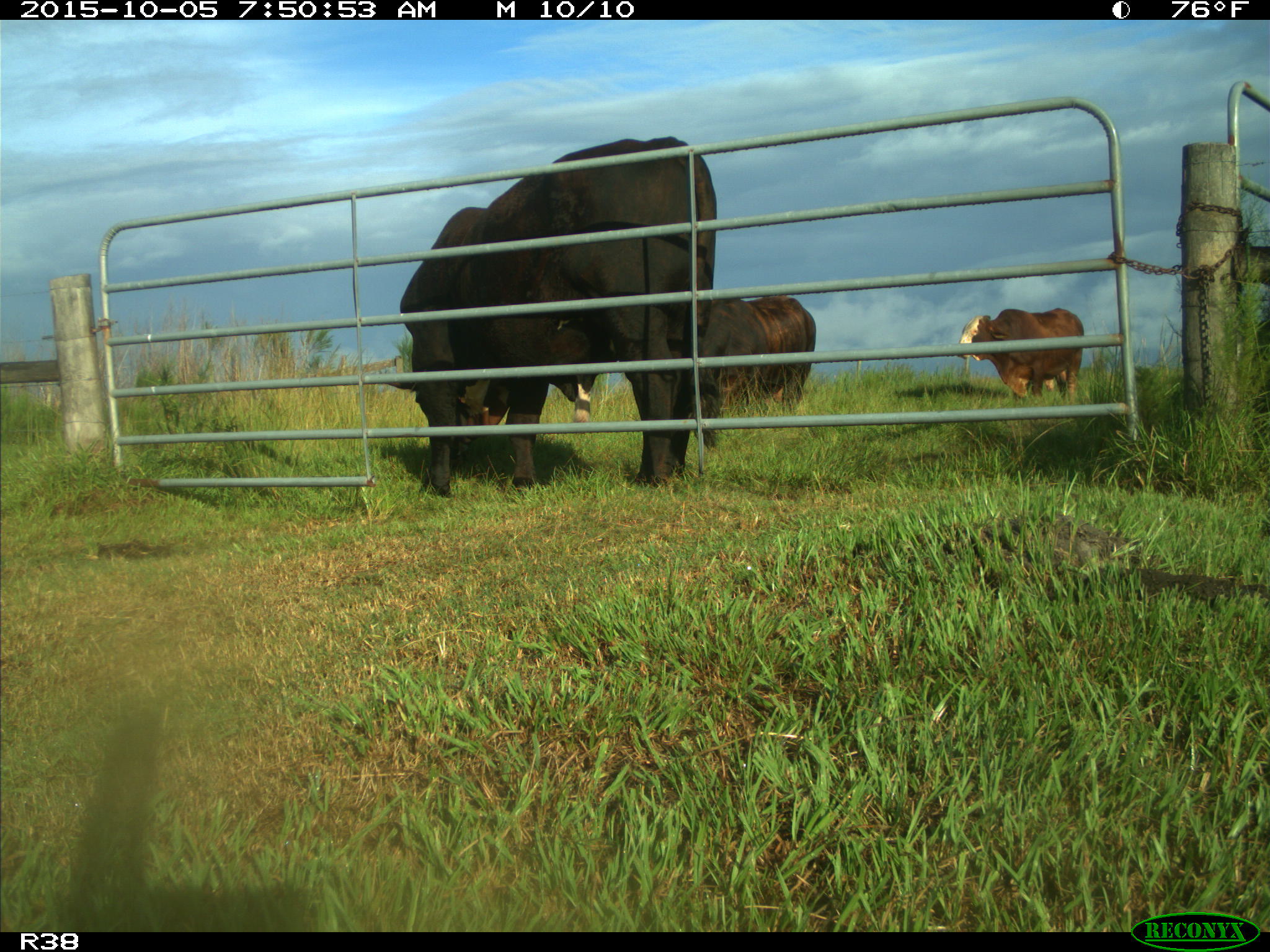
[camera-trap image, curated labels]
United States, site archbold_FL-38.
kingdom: Animalia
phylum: Chordata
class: Mammalia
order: Artiodactyla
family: Bovidae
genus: Bos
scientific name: Bos taurus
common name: domestic cow